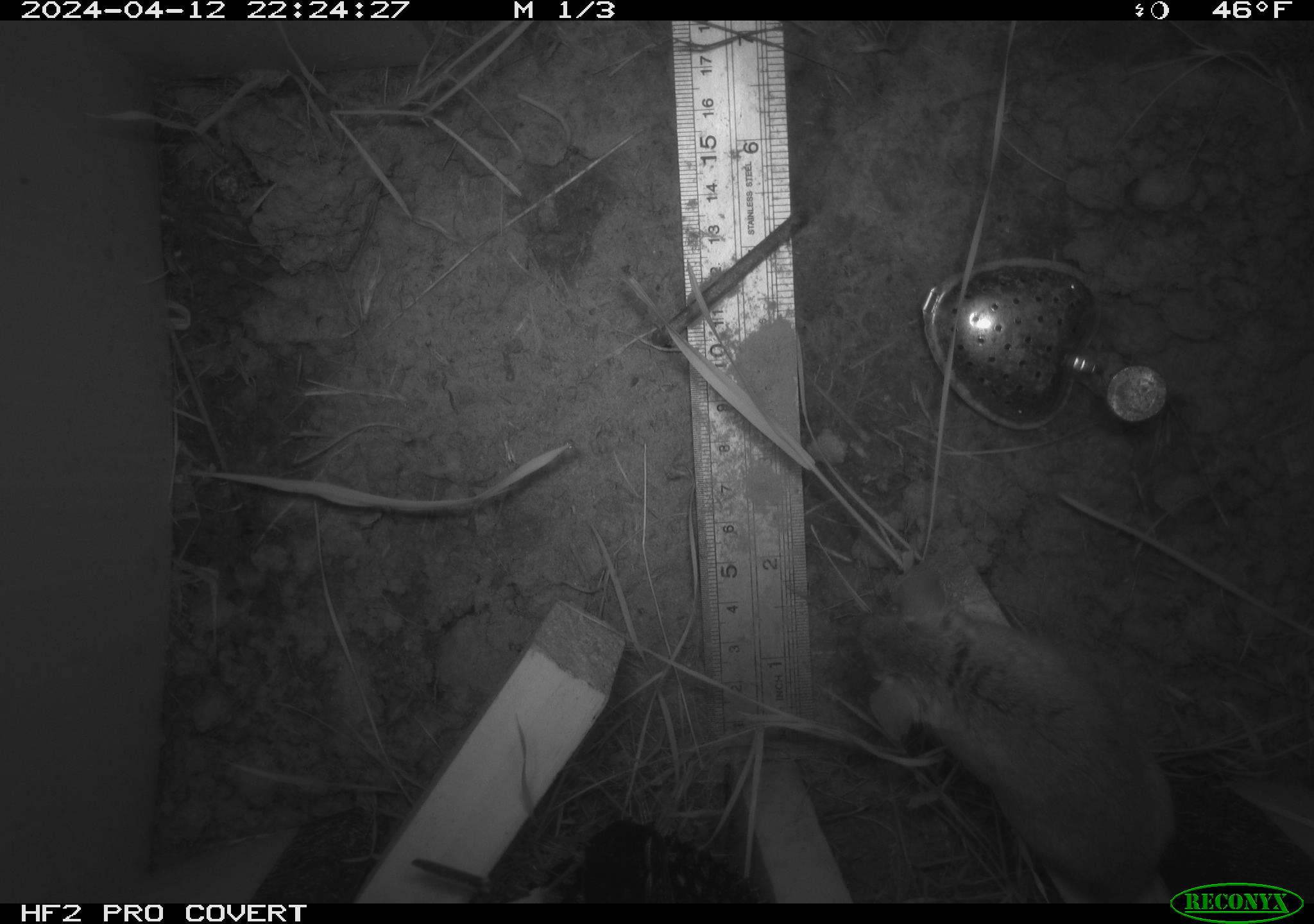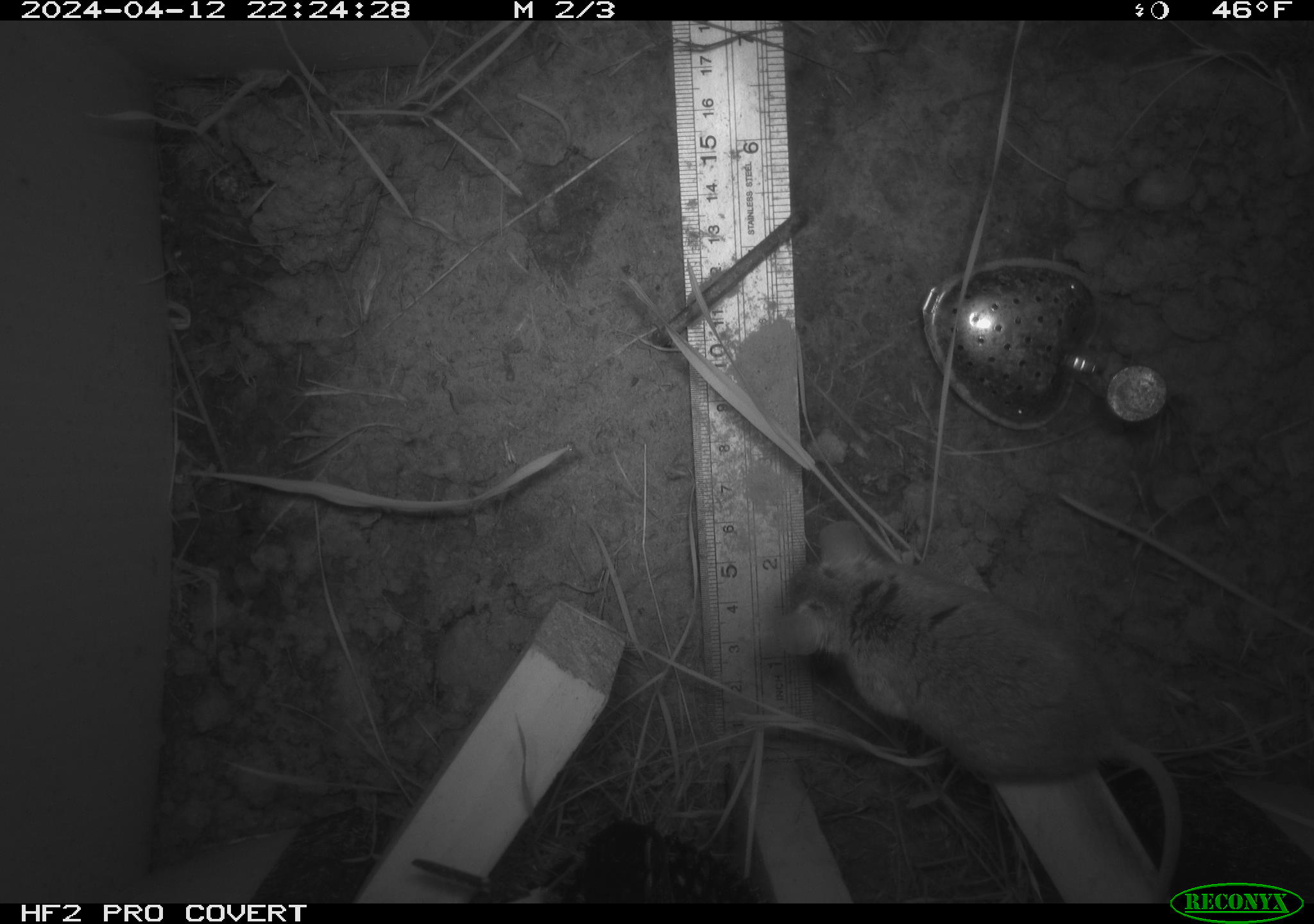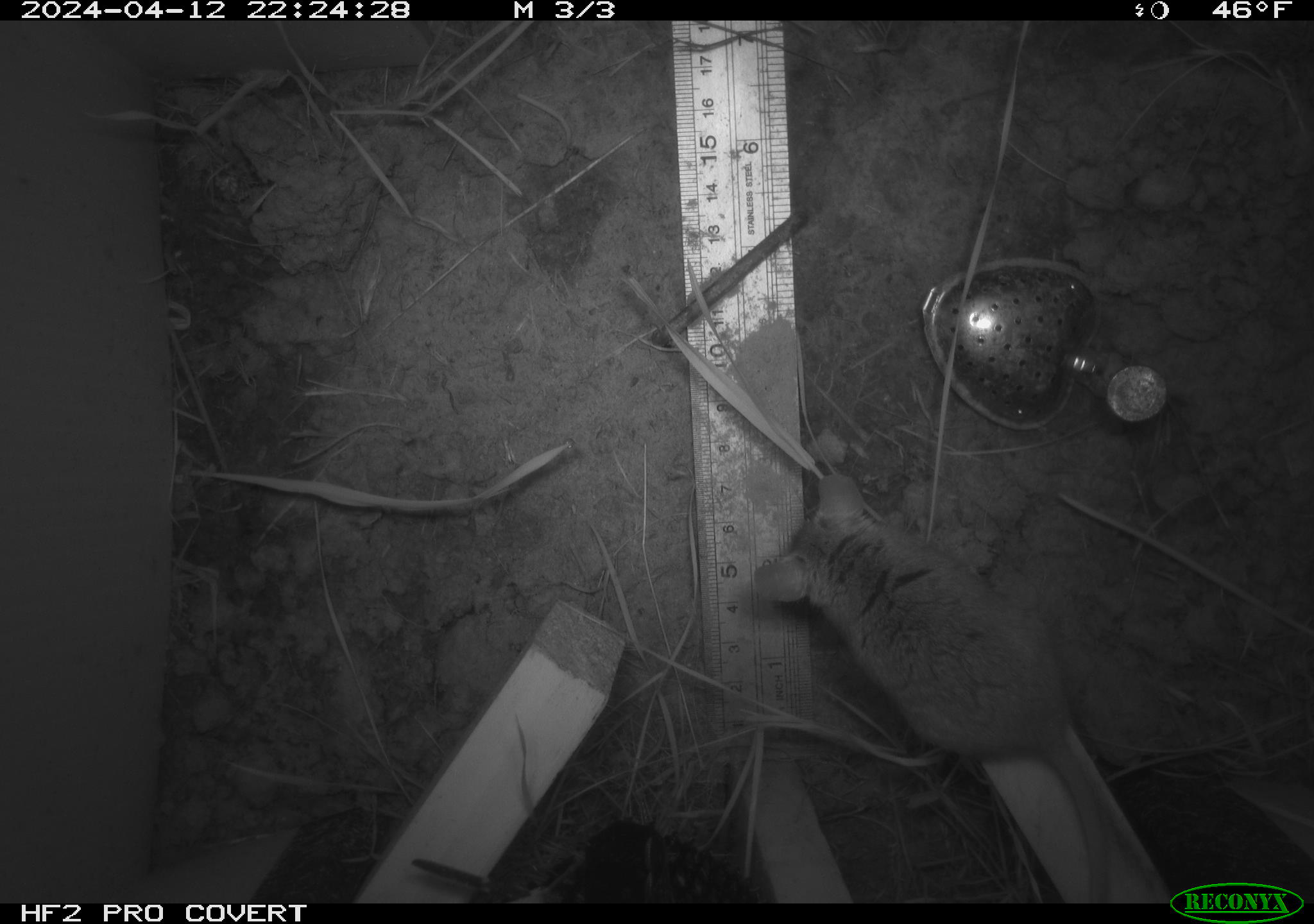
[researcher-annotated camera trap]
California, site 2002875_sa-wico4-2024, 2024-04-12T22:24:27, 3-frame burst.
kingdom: Animalia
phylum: Chordata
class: Mammalia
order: Rodentia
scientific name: Rodentia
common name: rodent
Rodent (Rodentia).